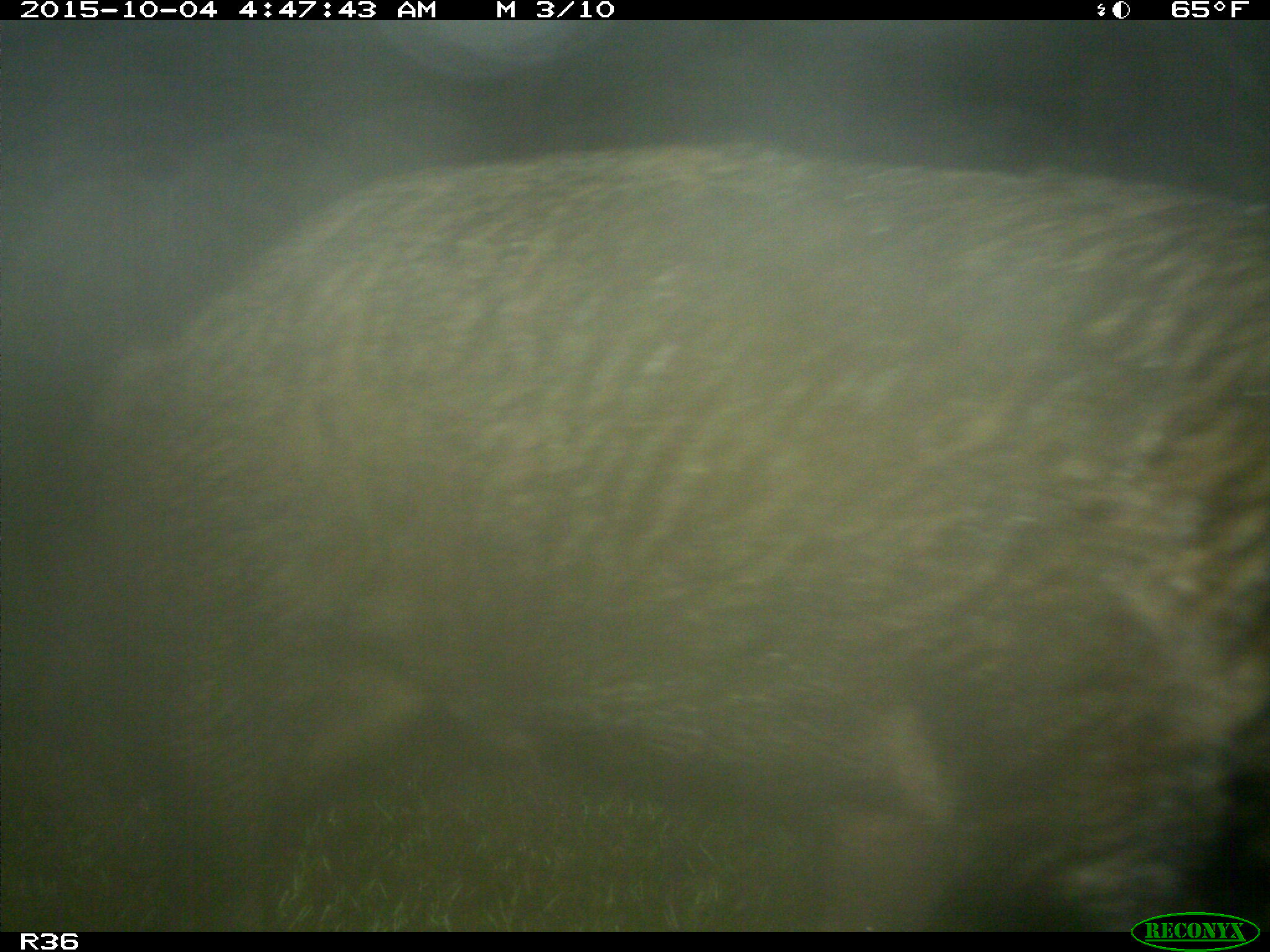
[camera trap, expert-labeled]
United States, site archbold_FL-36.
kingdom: Animalia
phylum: Chordata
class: Mammalia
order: Artiodactyla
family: Suidae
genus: Sus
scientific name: Sus scrofa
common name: wild boar